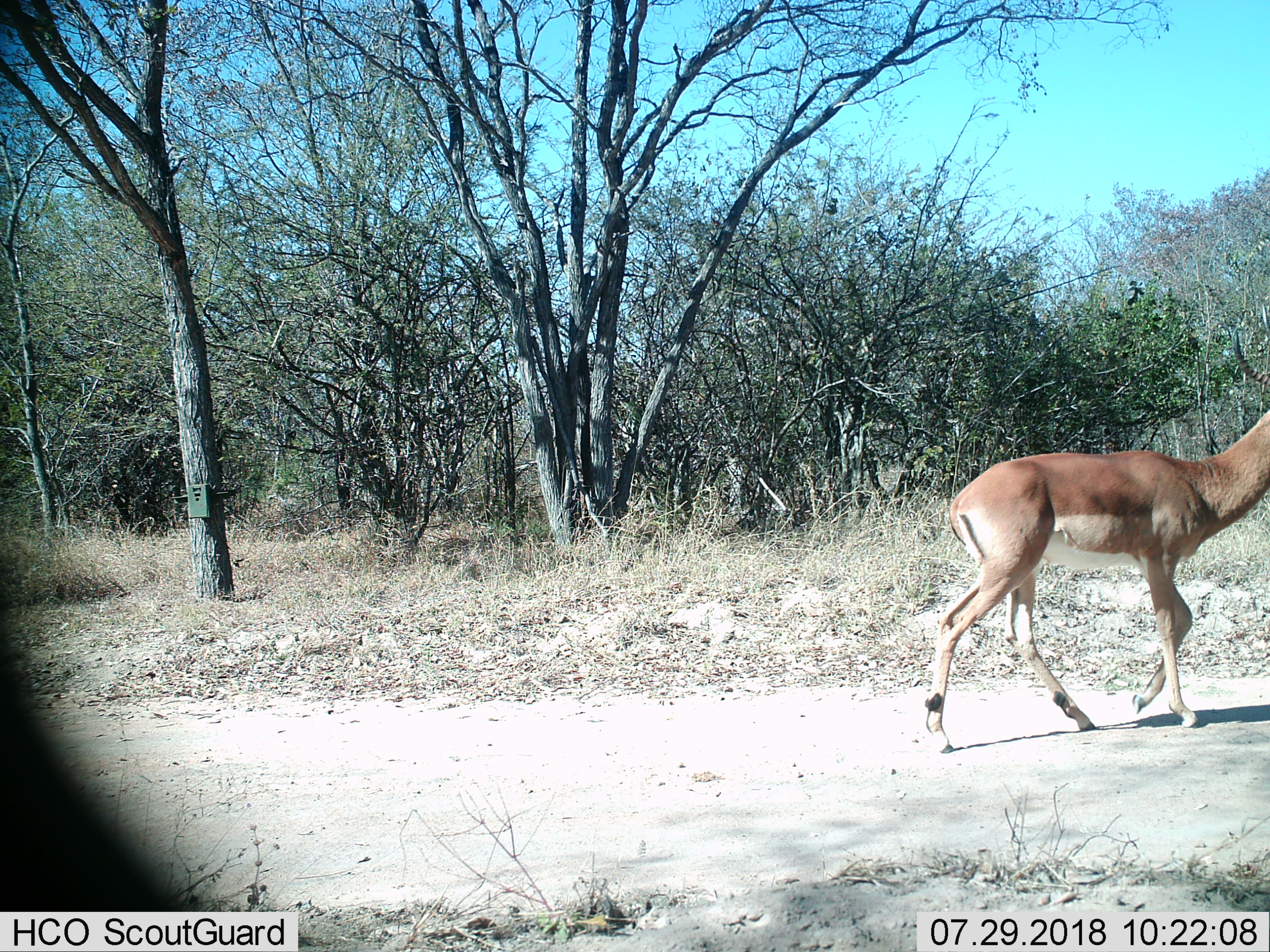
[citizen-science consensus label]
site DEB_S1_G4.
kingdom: Animalia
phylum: Chordata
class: Mammalia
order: Artiodactyla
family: Bovidae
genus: Aepyceros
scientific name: Aepyceros melampus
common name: impala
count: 1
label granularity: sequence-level